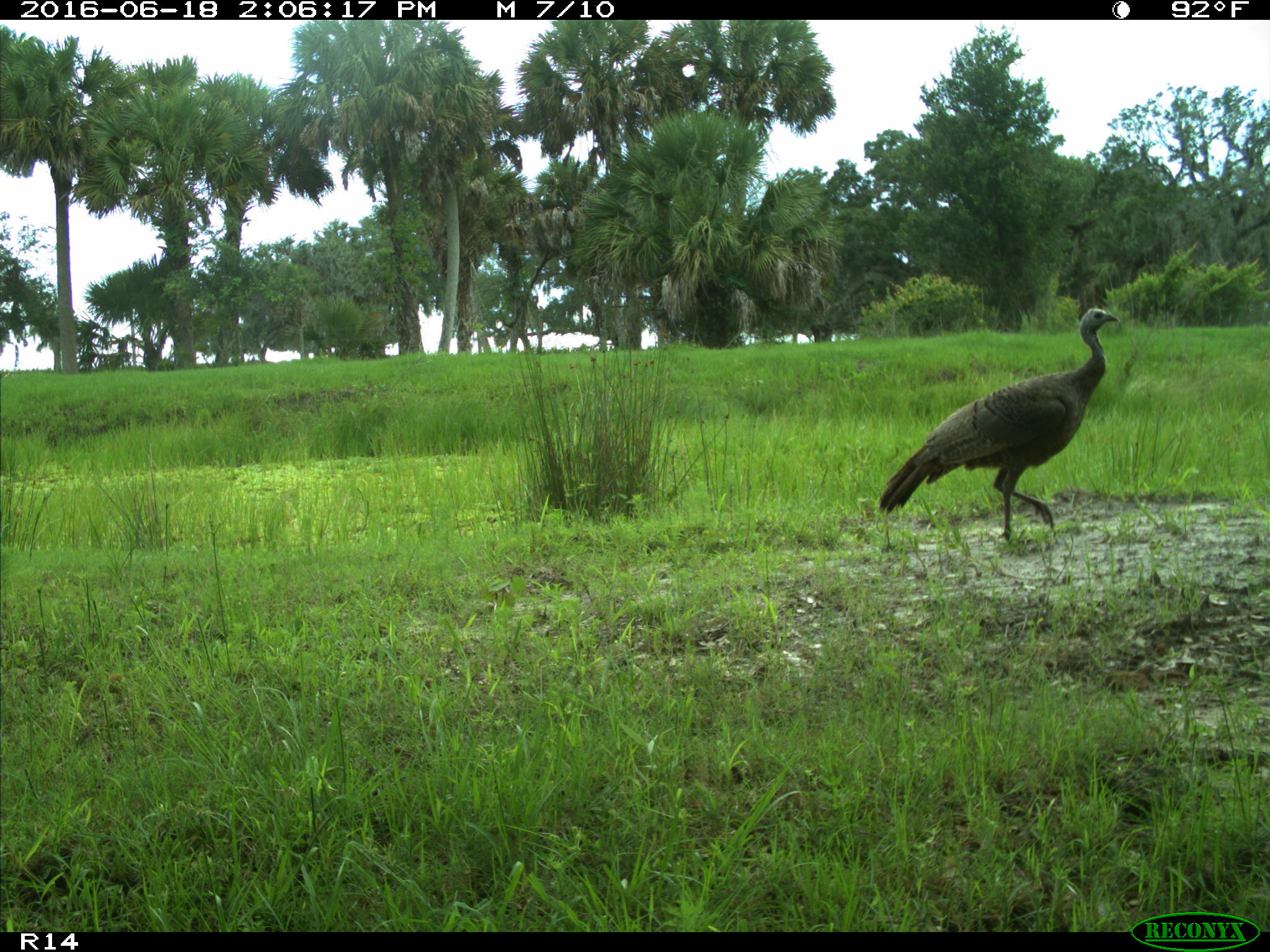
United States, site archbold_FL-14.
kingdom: Animalia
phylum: Chordata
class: Aves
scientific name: Aves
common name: birds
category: unidentified bird